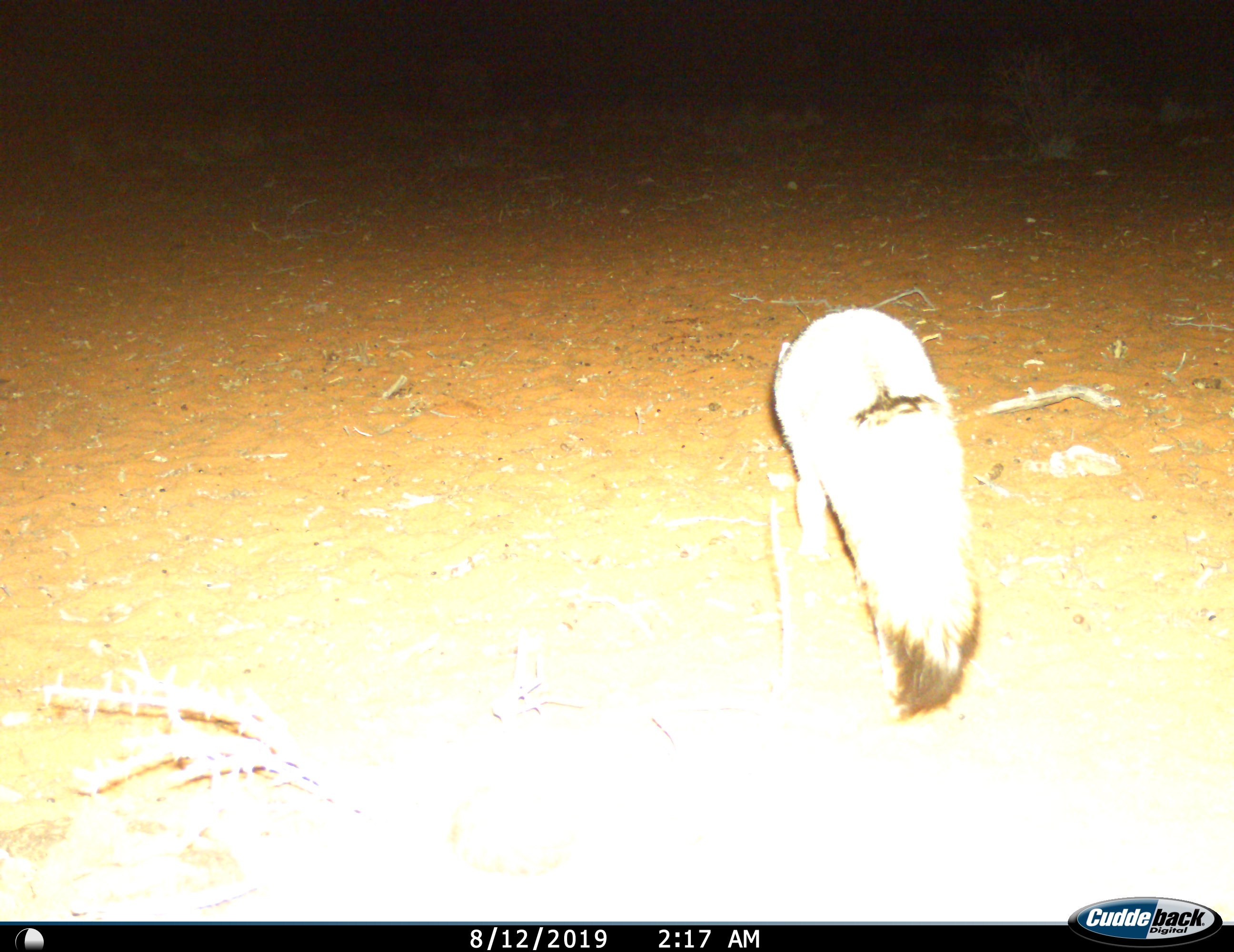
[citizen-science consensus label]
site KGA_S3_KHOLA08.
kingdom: Animalia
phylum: Chordata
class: Mammalia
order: Carnivora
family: Canidae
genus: Vulpes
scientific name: Vulpes chama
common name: cape fox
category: foxcape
Foxcape (cape fox) (Vulpes chama), count 1. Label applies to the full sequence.